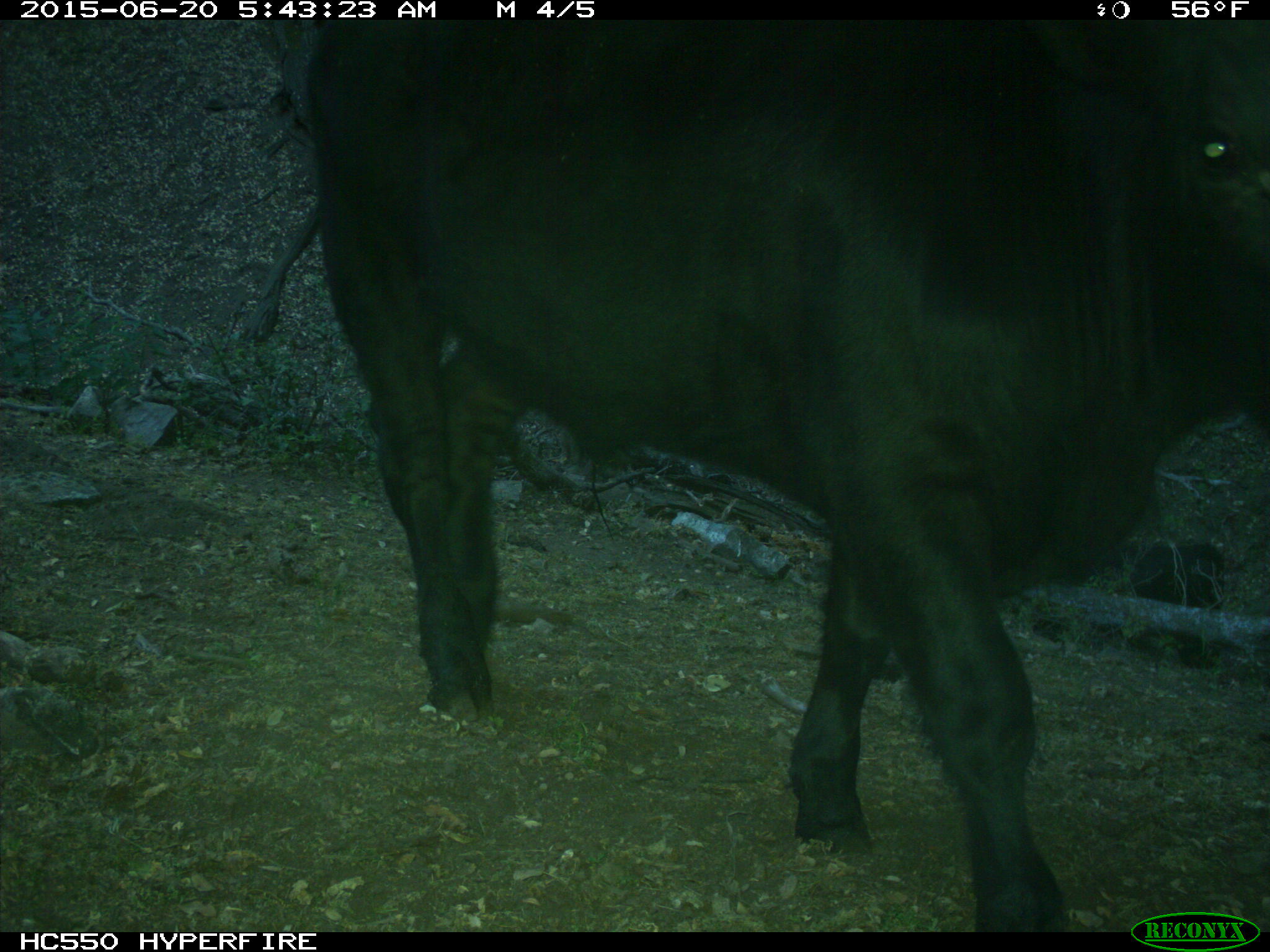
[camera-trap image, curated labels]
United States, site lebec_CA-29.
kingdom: Animalia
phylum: Chordata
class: Mammalia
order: Artiodactyla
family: Bovidae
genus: Bos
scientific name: Bos taurus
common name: domestic cow